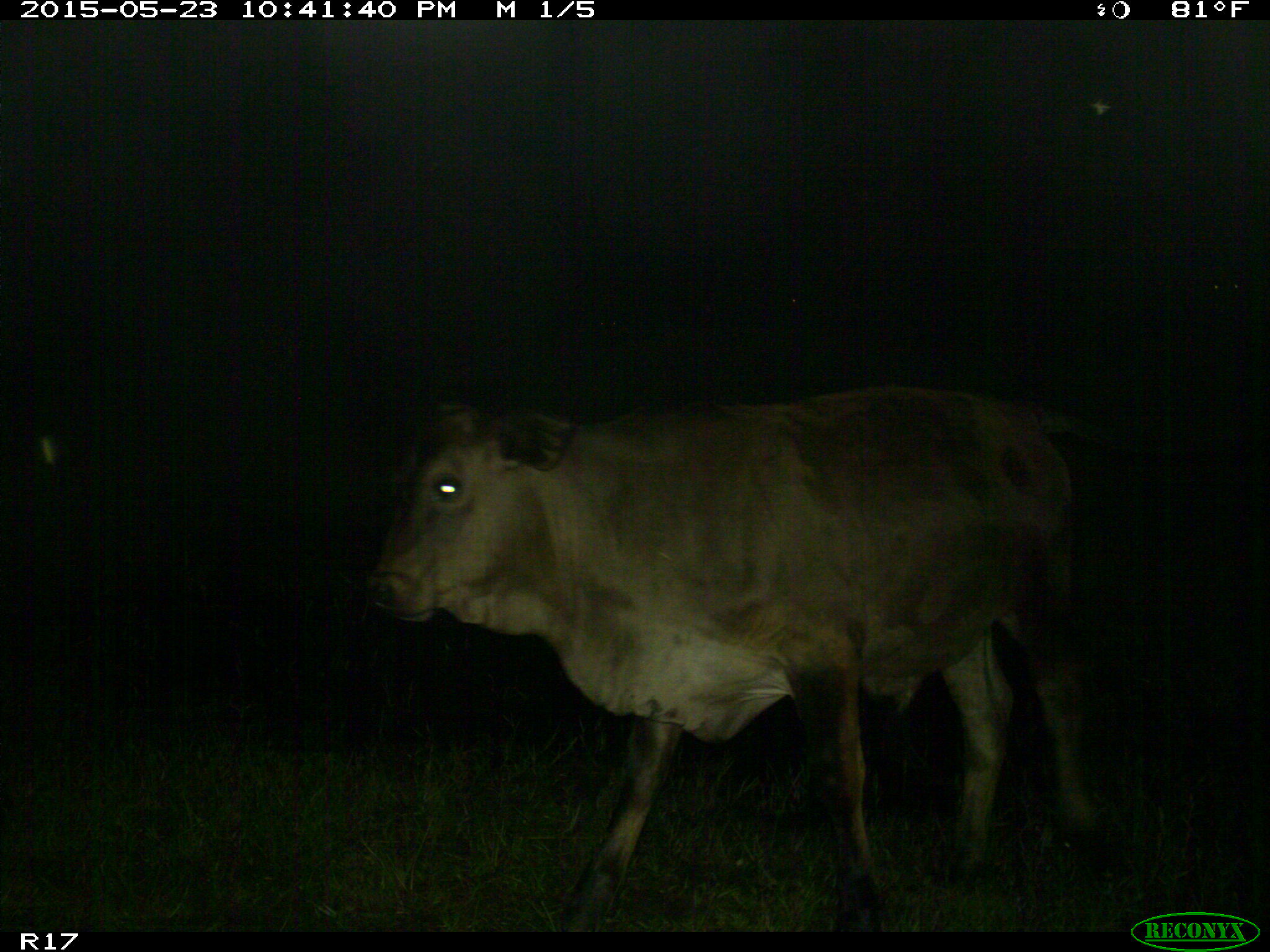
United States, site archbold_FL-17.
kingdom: Animalia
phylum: Chordata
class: Mammalia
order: Artiodactyla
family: Bovidae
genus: Bos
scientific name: Bos taurus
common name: domestic cow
Bos taurus (domestic cow).